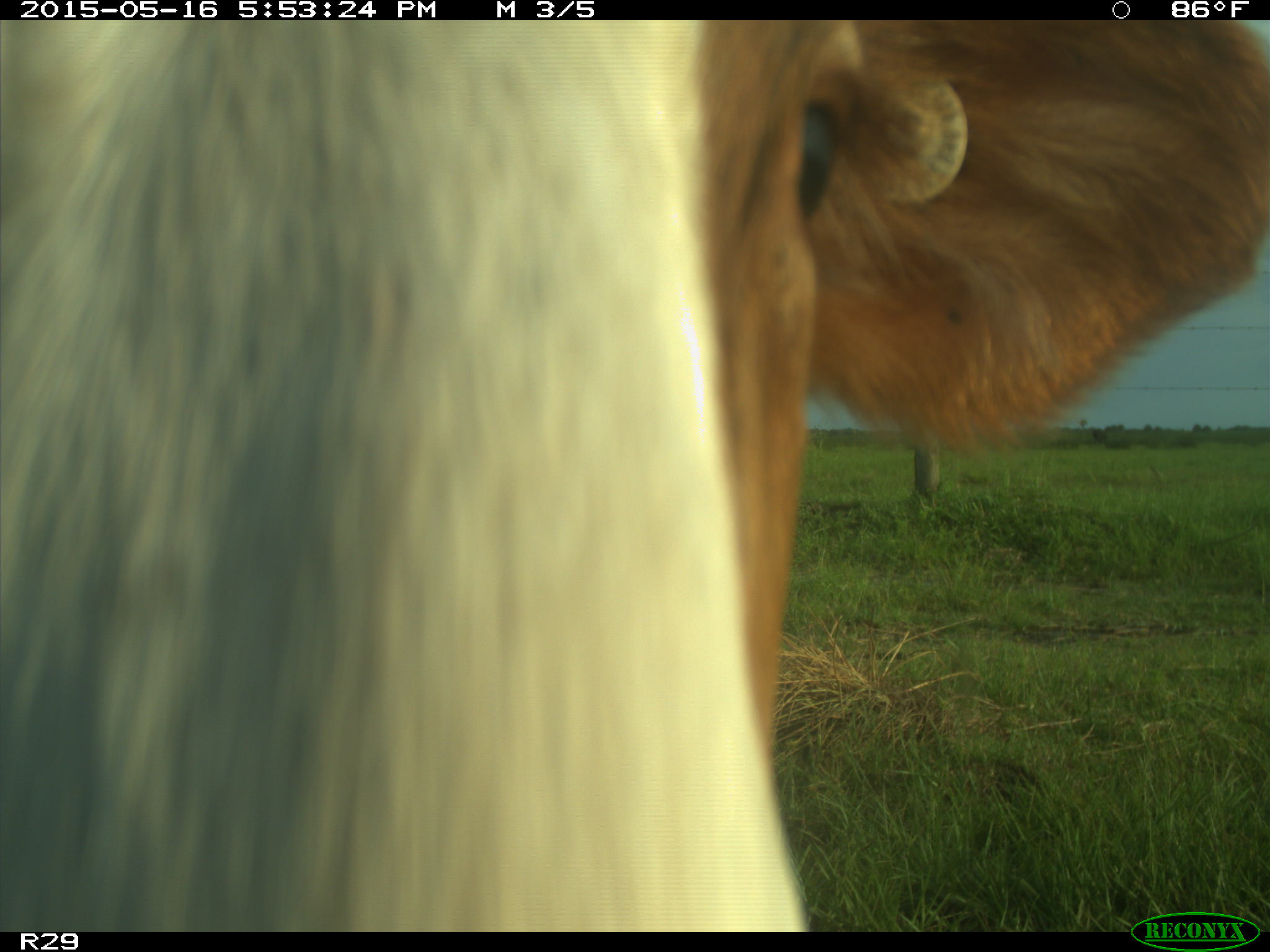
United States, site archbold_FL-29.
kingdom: Animalia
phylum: Chordata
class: Mammalia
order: Artiodactyla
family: Bovidae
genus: Bos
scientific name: Bos taurus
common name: domestic cow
Bos taurus (domestic cow).